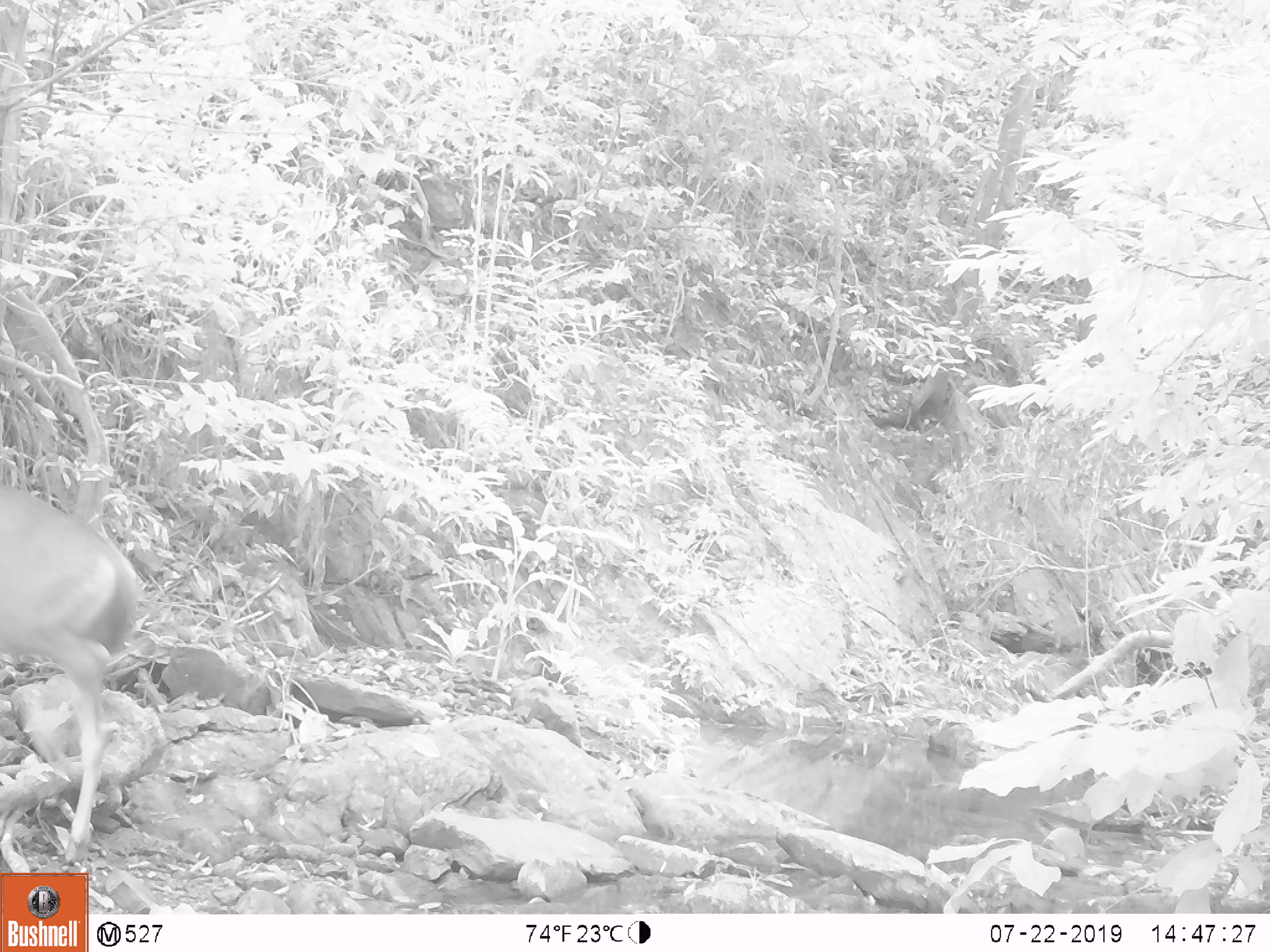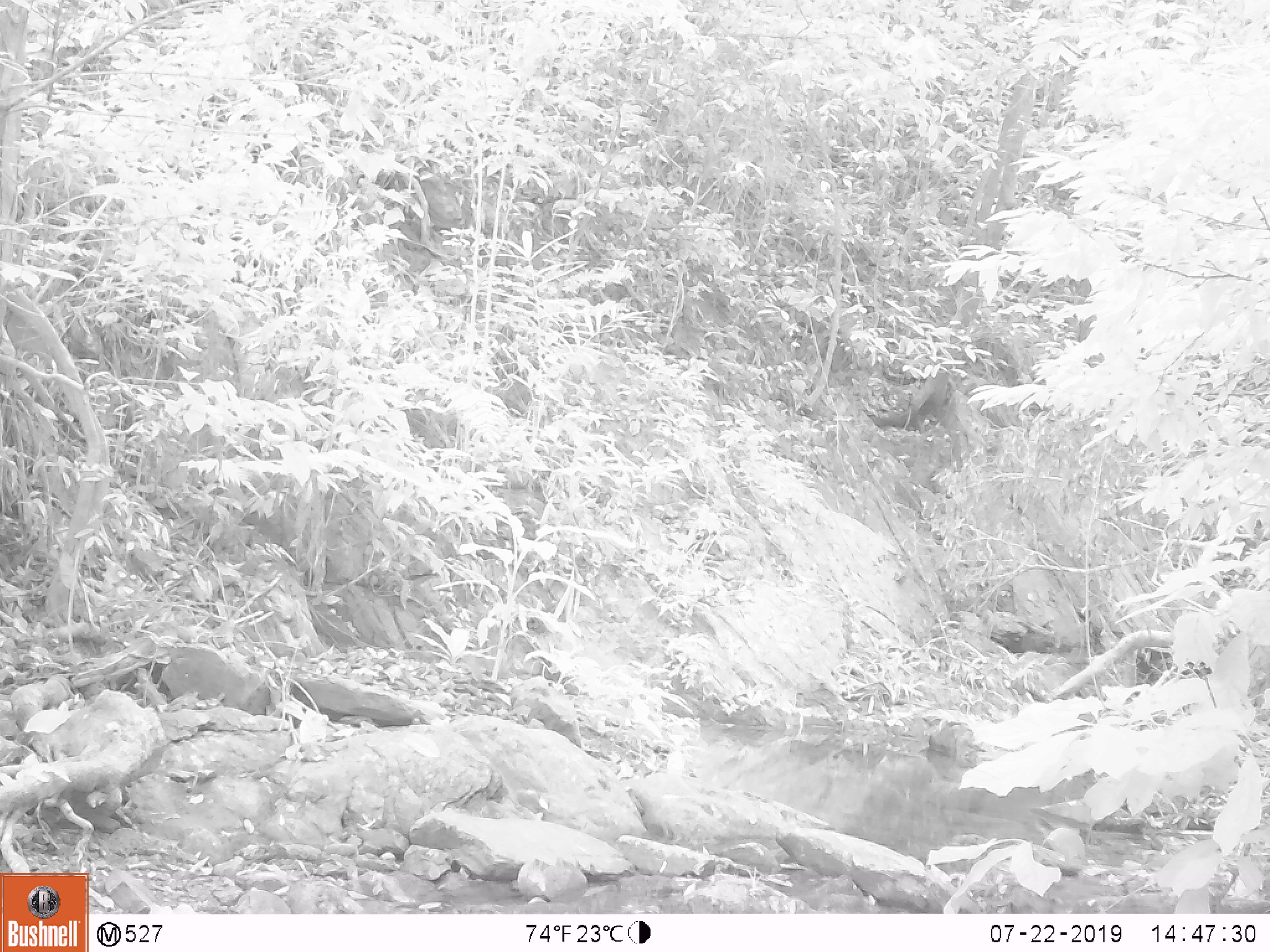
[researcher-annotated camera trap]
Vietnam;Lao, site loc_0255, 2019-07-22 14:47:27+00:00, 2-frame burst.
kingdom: Animalia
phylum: Chordata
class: Mammalia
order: Artiodactyla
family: Cervidae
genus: Rusa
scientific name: Rusa unicolor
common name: sambar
Sambar (Rusa unicolor). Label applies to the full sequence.